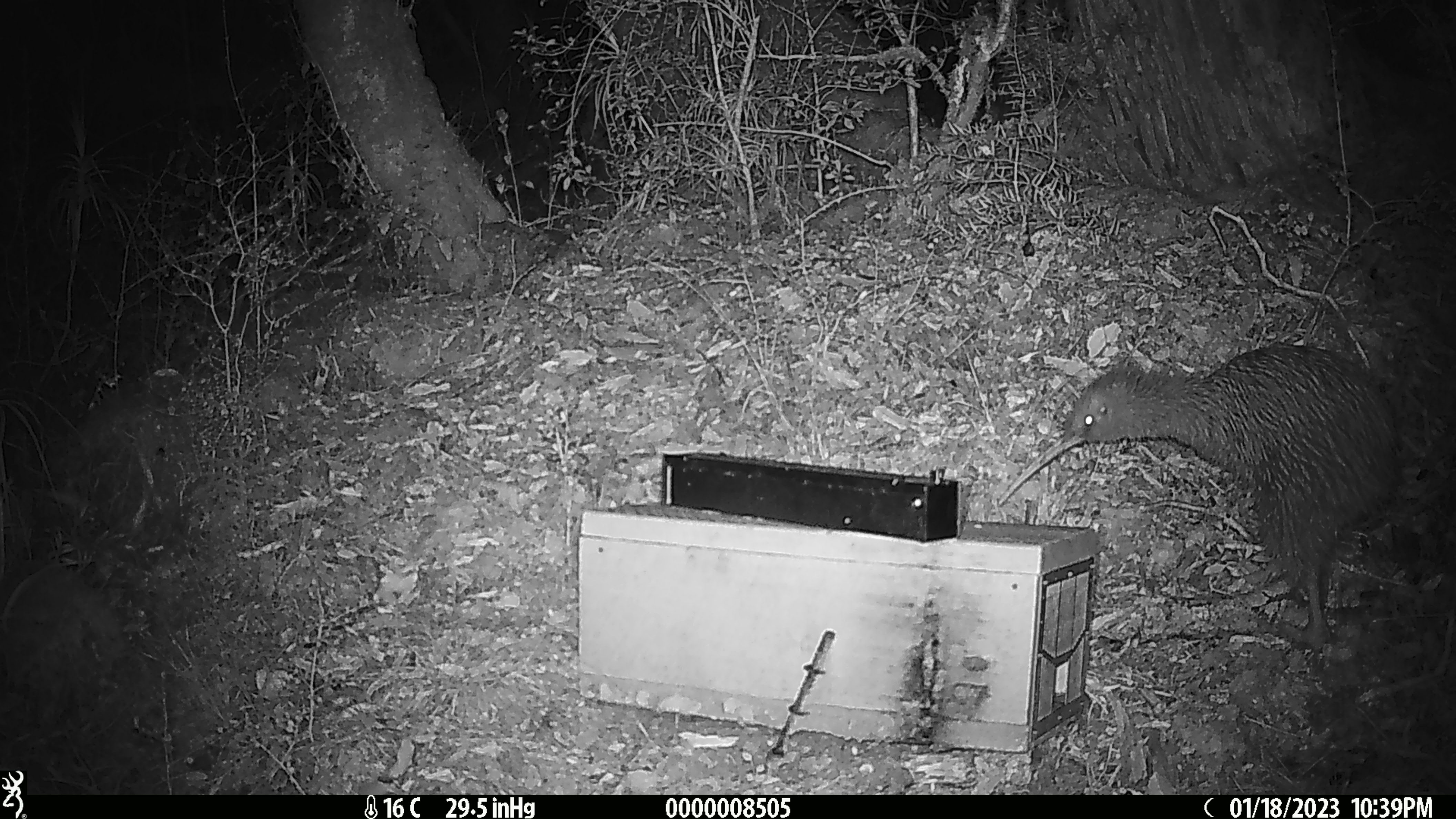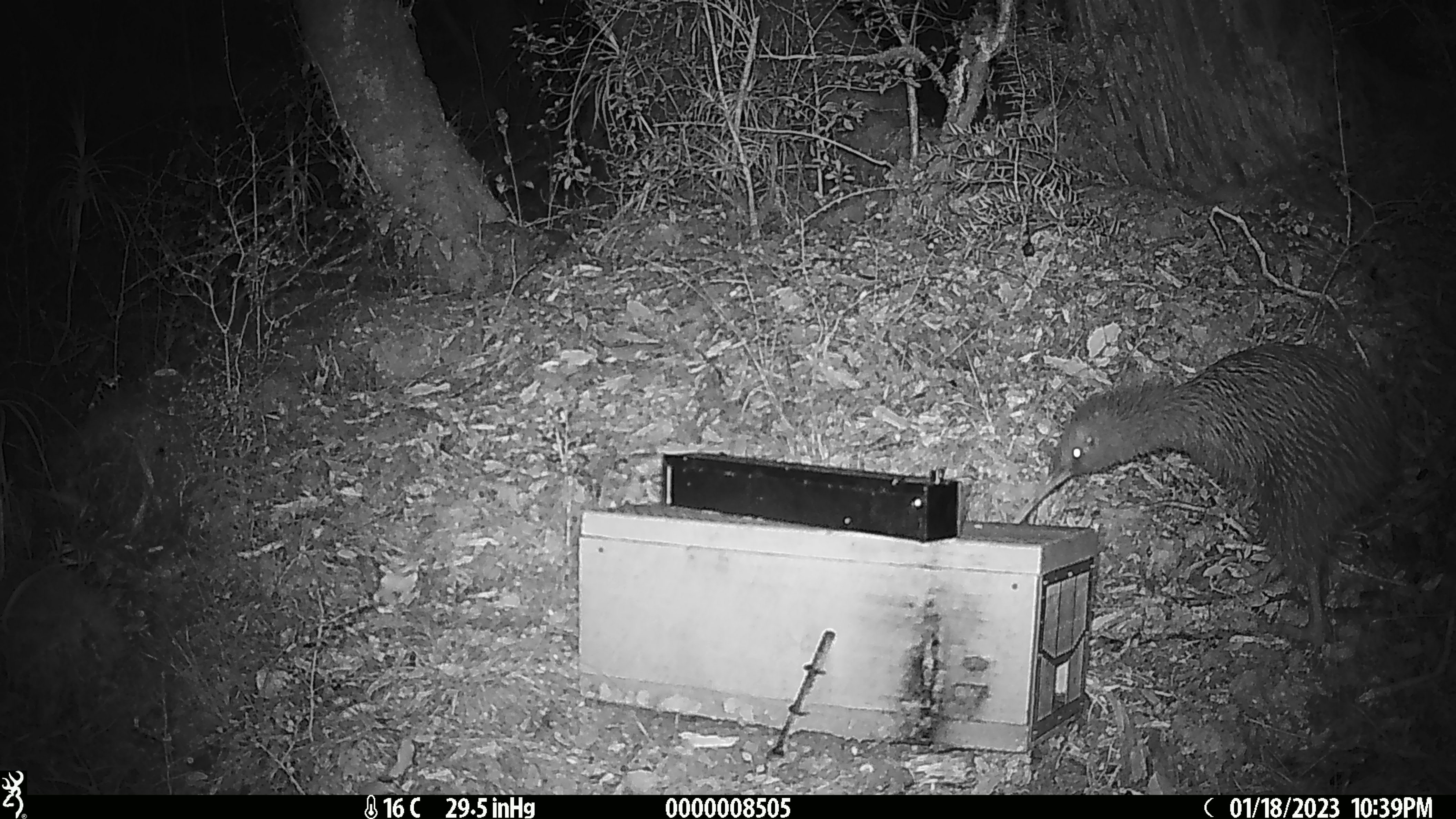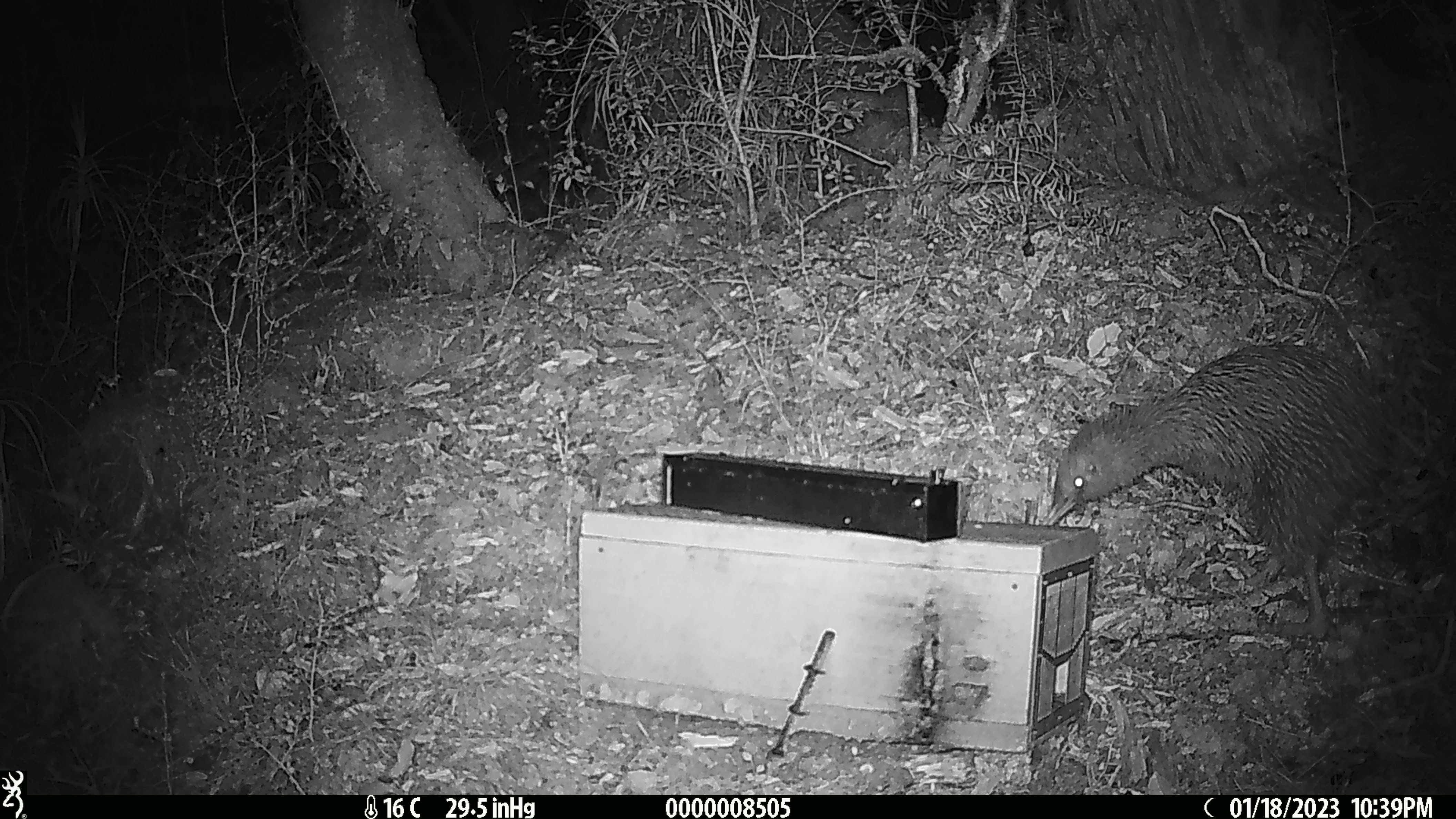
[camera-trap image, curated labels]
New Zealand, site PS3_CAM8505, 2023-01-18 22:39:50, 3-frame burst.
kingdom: Animalia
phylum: Chordata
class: Aves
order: Apterygiformes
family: Apterygidae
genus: Apteryx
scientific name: Apteryx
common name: kiwi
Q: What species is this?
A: Kiwi (Apteryx).